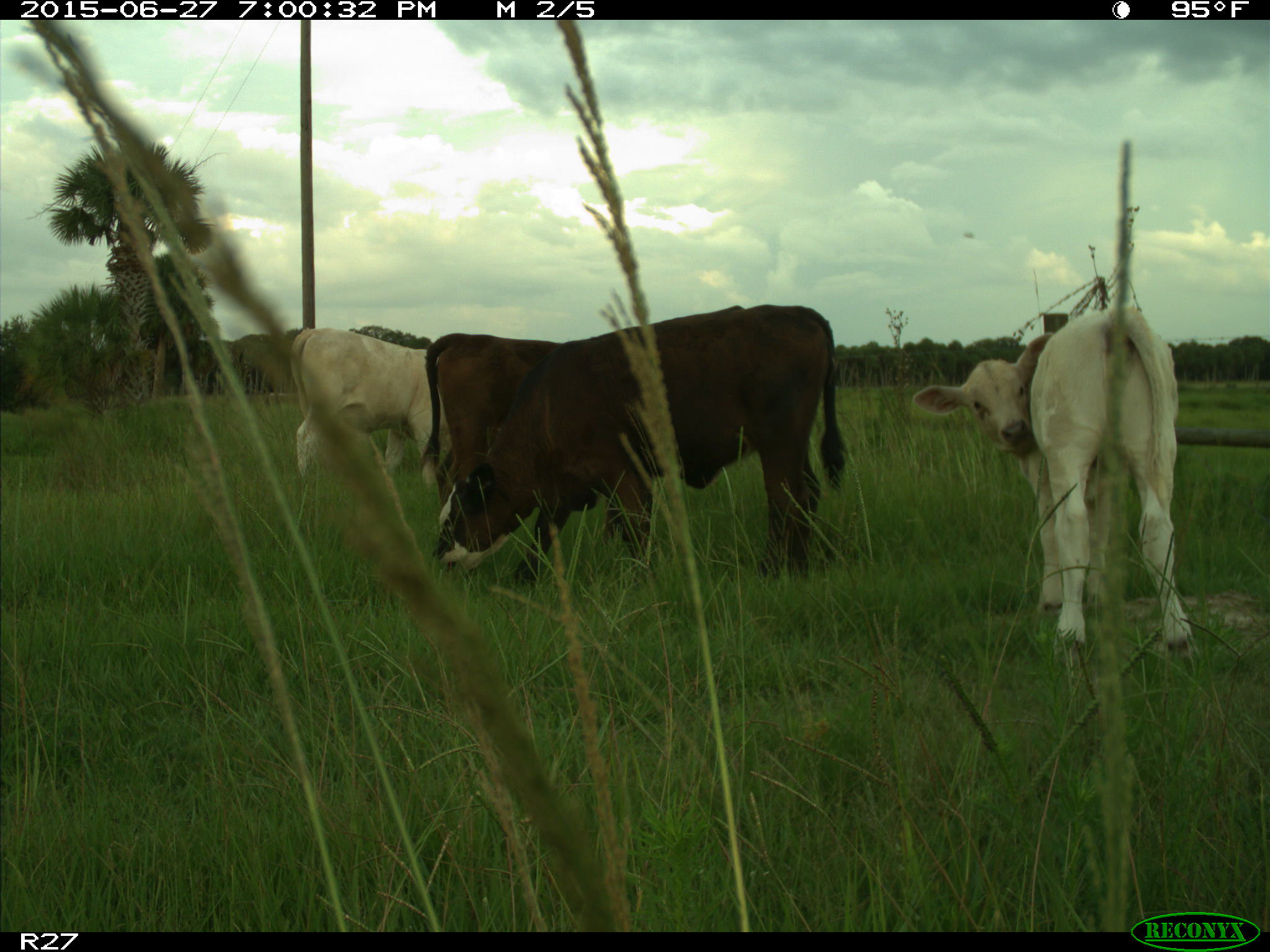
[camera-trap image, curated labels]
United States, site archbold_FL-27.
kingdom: Animalia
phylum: Chordata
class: Mammalia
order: Artiodactyla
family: Bovidae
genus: Bos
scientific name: Bos taurus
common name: domestic cow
Bos taurus (domestic cow).